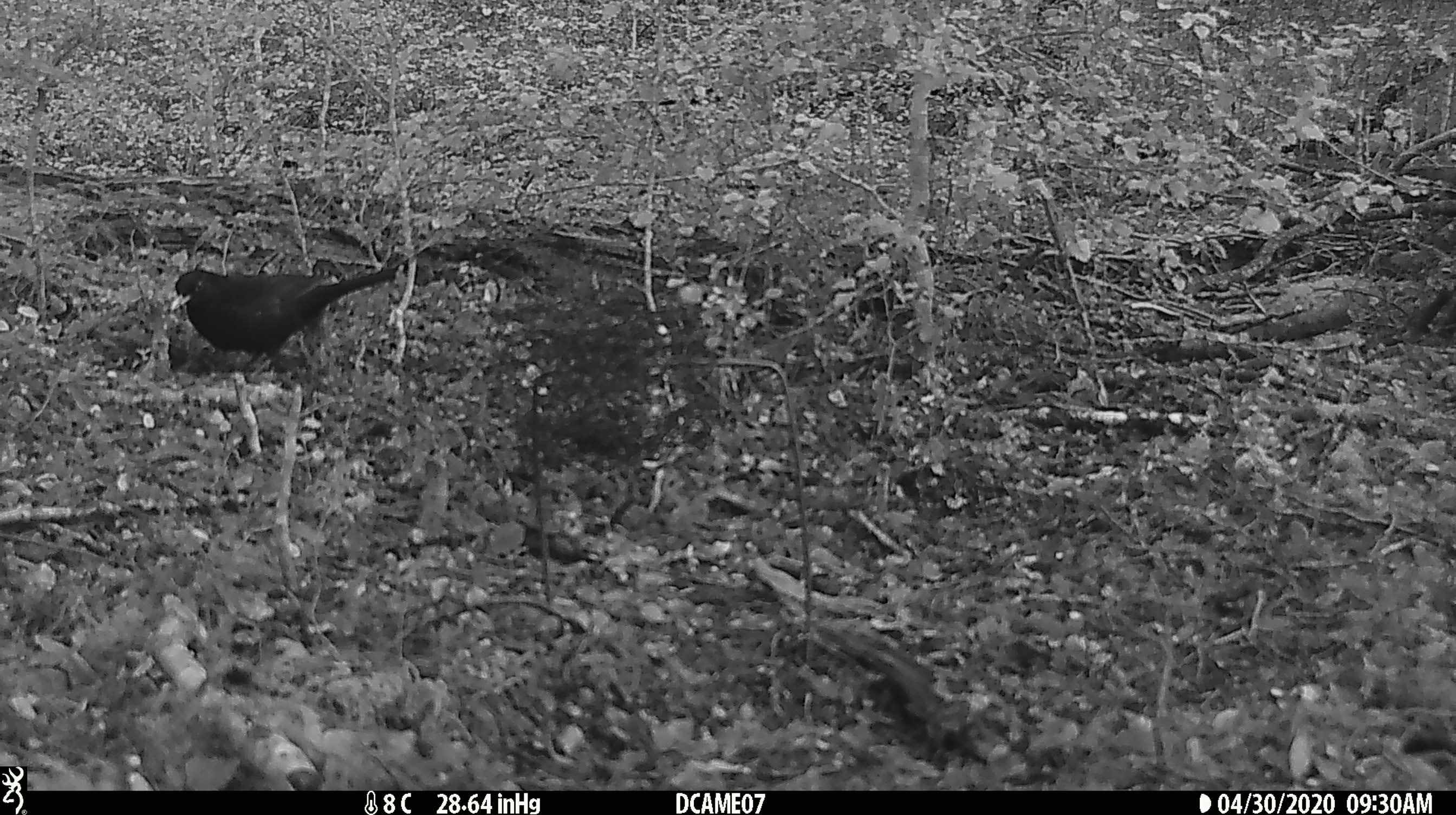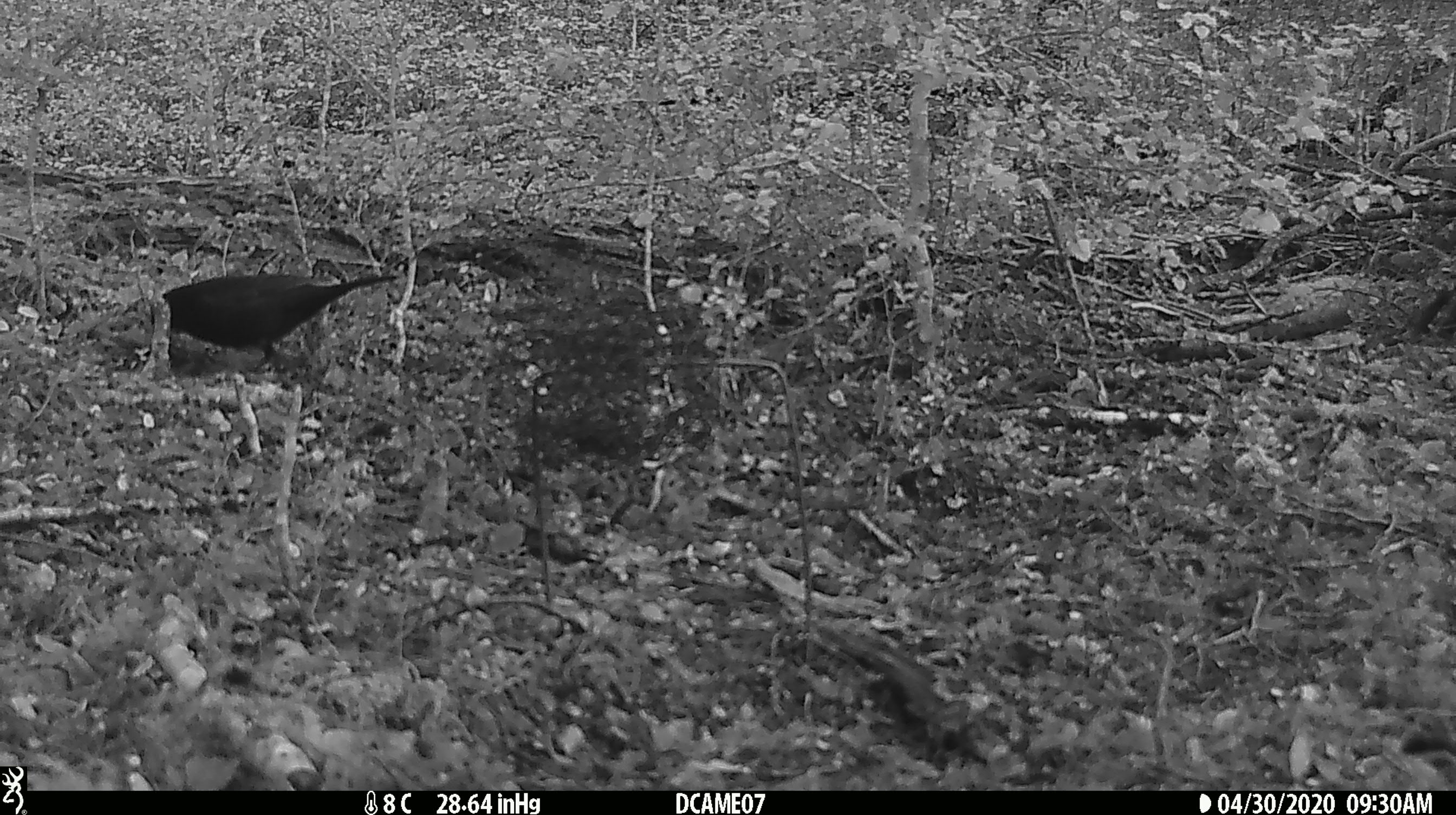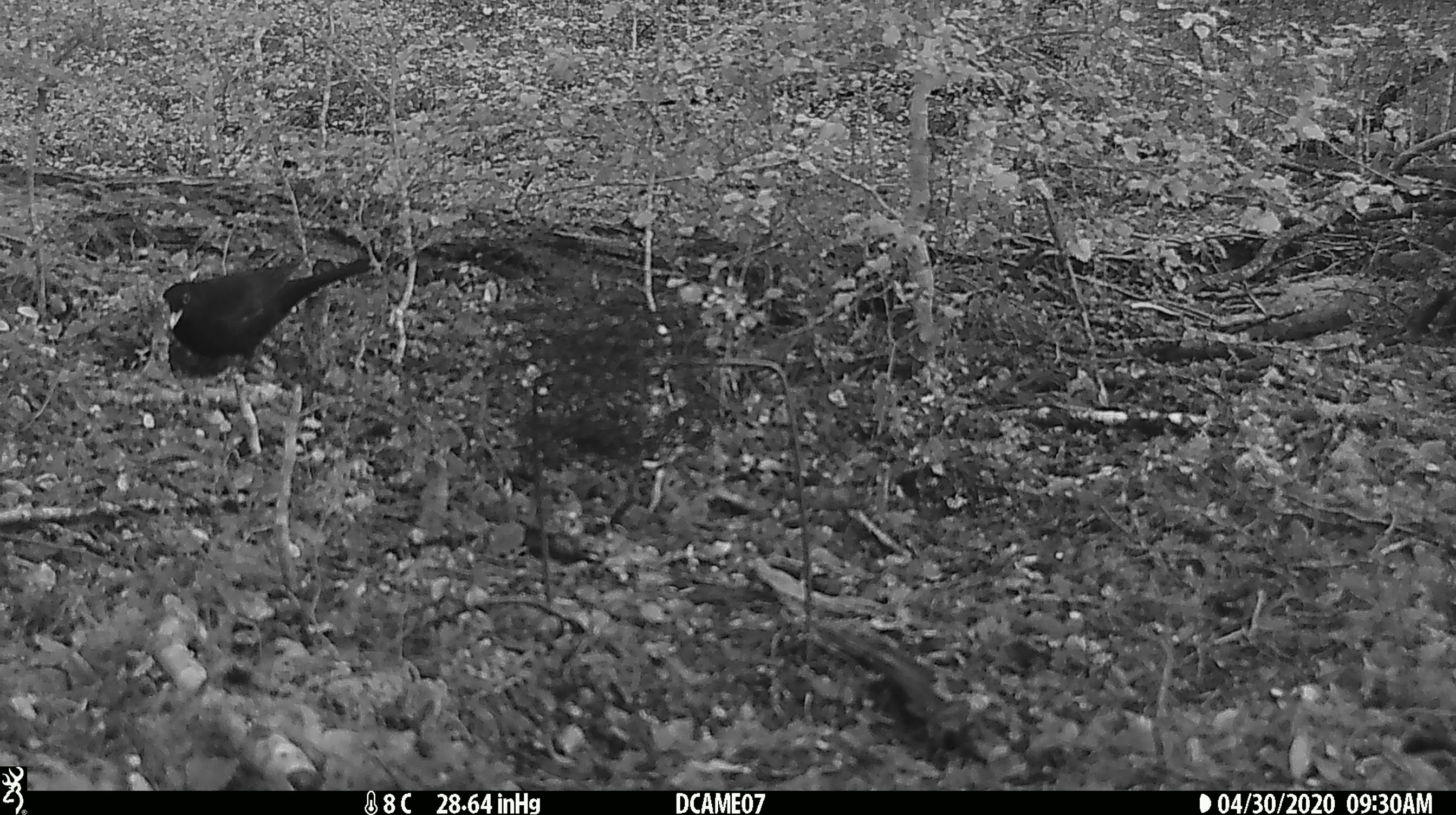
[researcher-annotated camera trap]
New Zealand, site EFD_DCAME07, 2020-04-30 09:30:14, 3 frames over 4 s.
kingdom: Animalia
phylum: Chordata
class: Aves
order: Passeriformes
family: Turdidae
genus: Turdus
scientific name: Turdus merula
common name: eurasian blackbird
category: blackbird